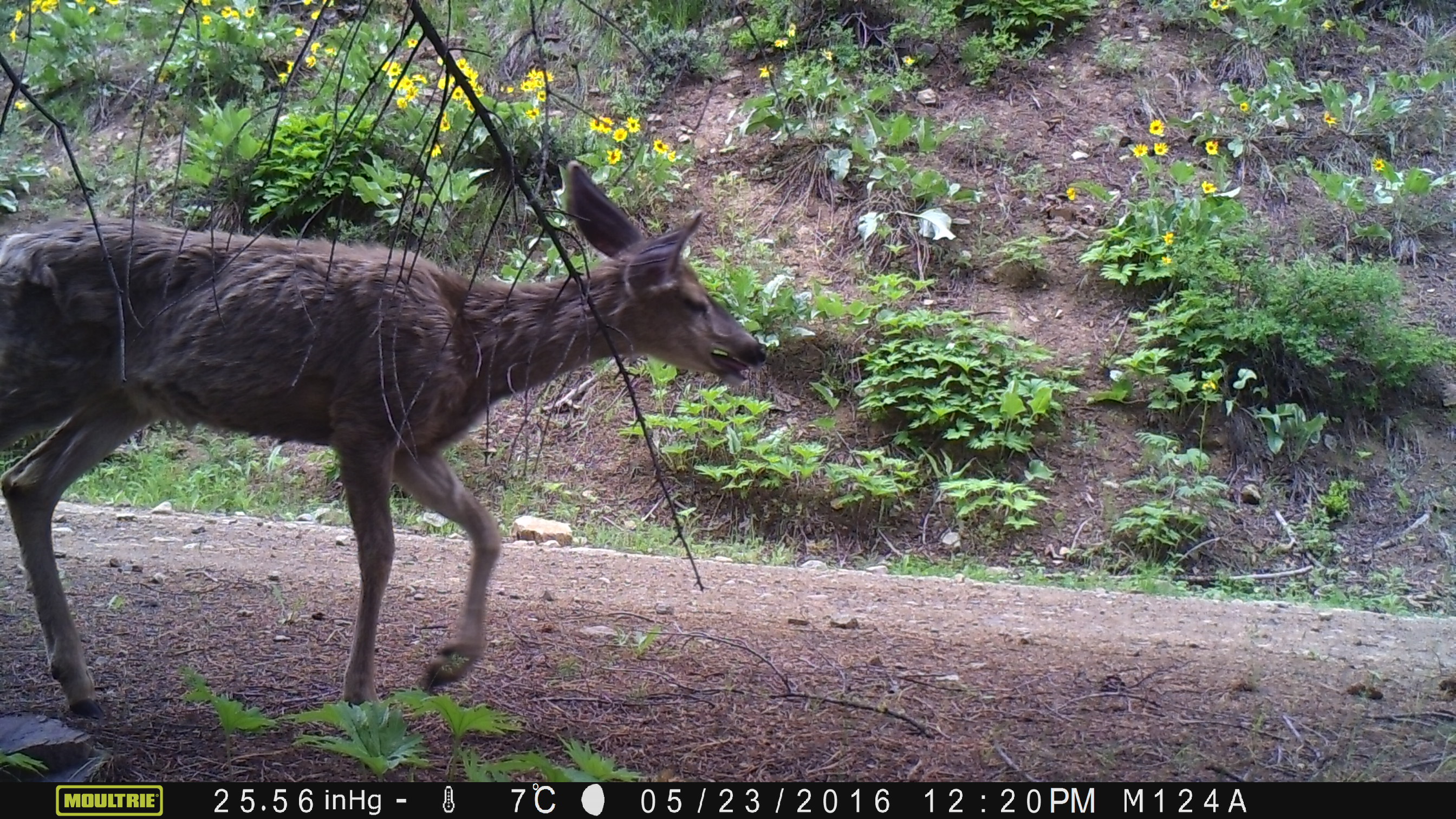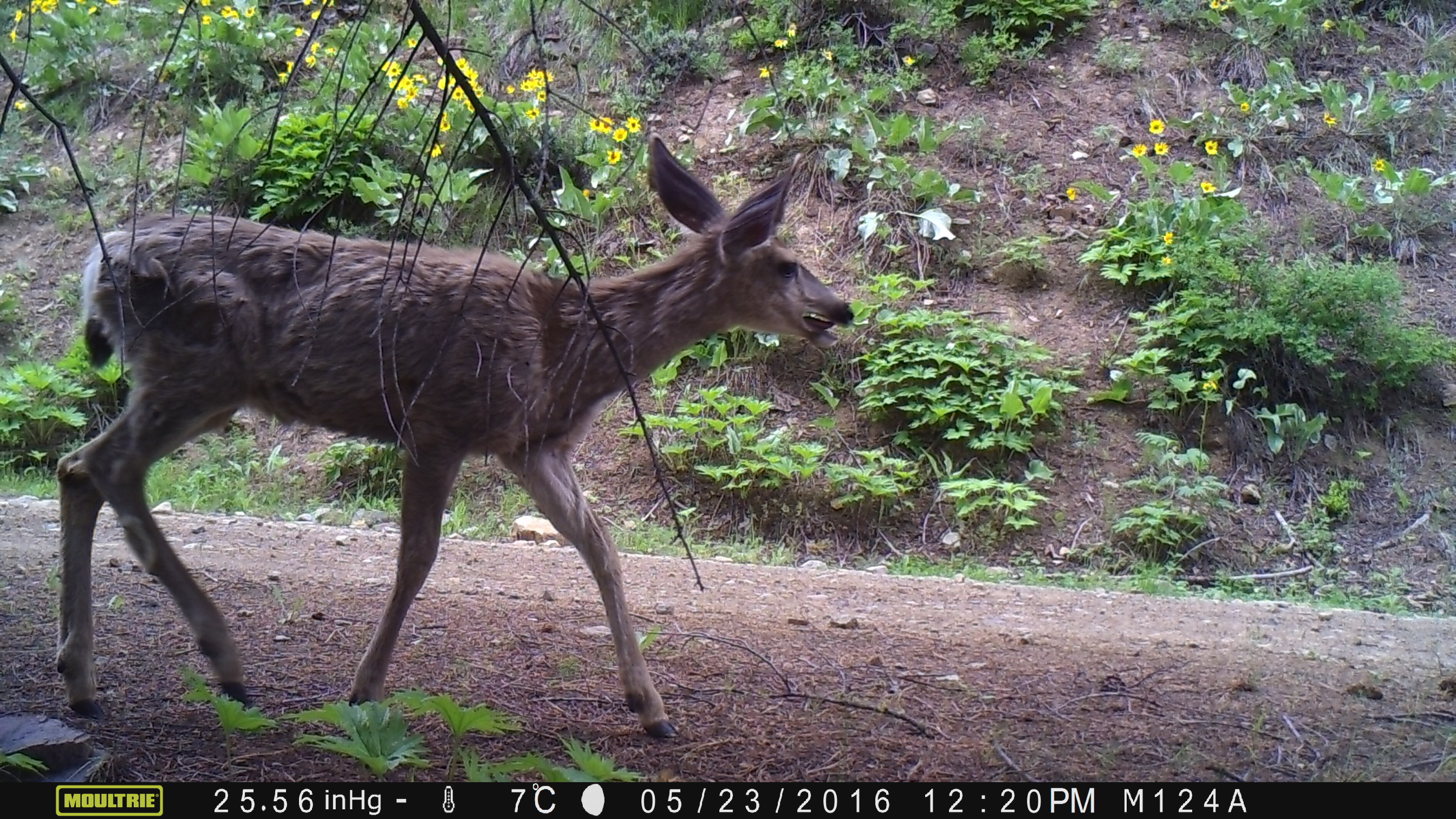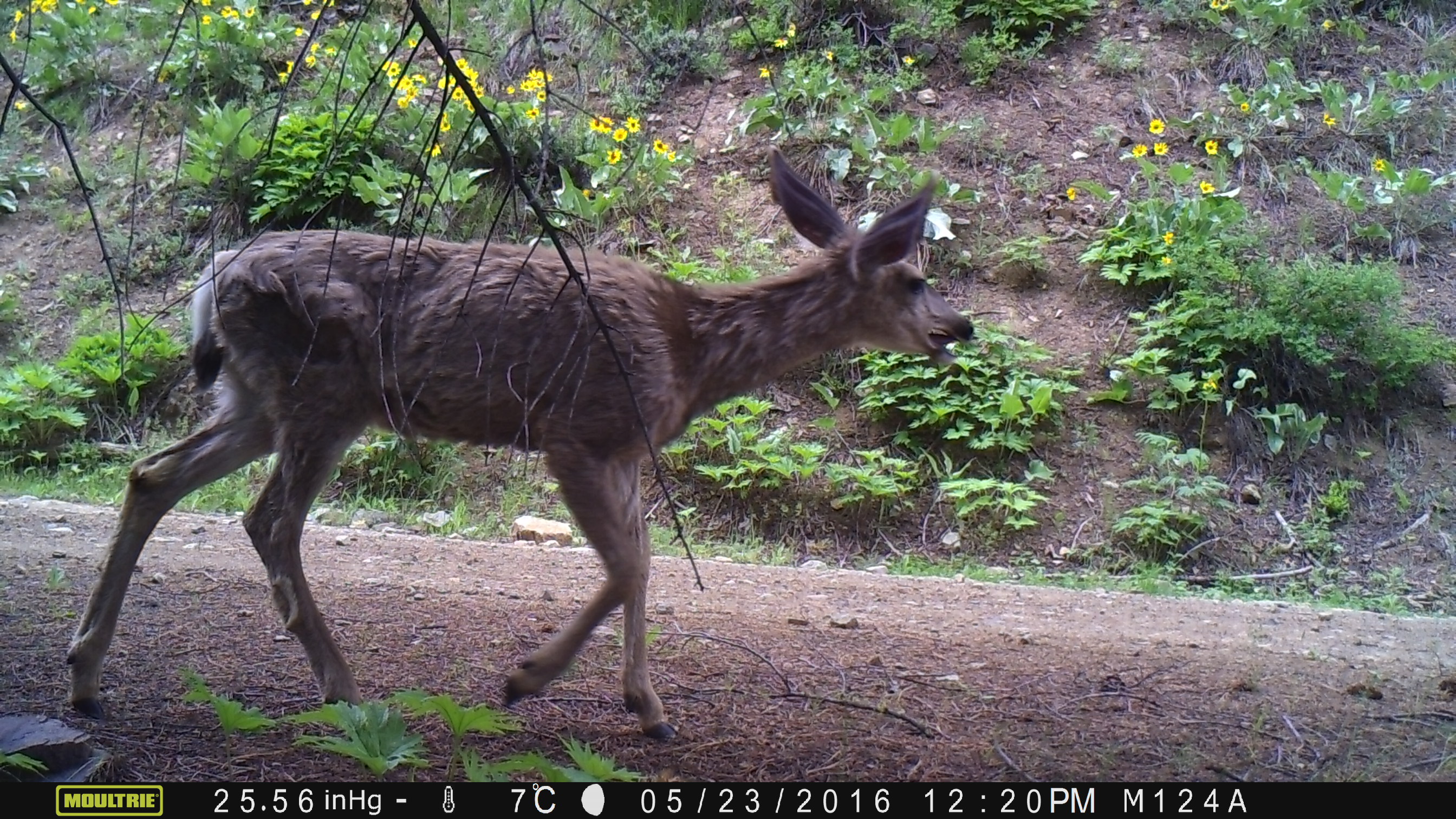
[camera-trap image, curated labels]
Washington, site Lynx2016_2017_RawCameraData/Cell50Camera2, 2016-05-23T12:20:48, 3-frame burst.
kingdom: Animalia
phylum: Chordata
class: Mammalia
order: Artiodactyla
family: Cervidae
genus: Odocoileus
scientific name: Odocoileus hemionus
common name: mule deer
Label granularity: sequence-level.